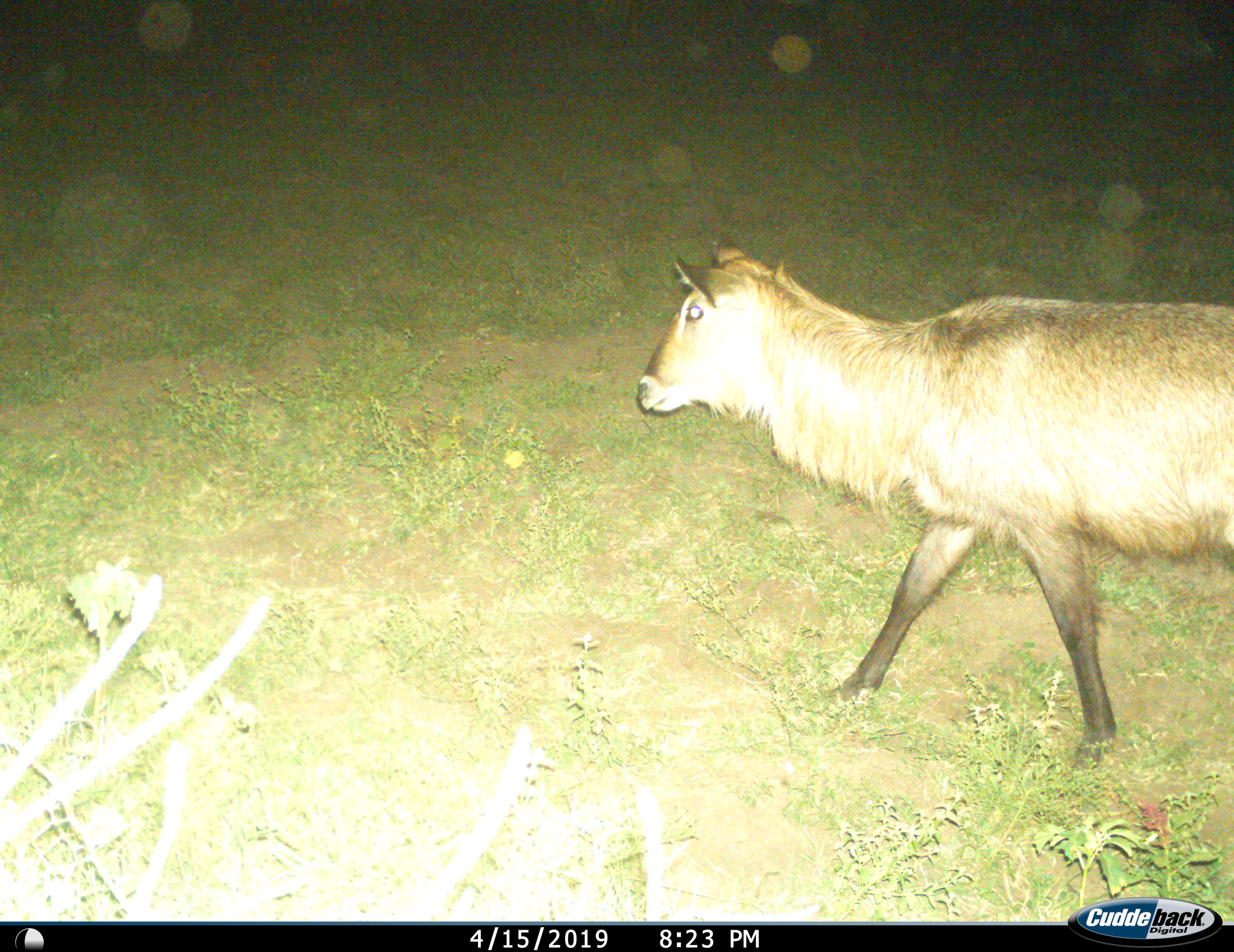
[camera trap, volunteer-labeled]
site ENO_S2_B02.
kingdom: Animalia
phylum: Chordata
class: Mammalia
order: Artiodactyla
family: Bovidae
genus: Kobus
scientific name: Kobus ellipsiprymnus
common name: waterbuck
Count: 1.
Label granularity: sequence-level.